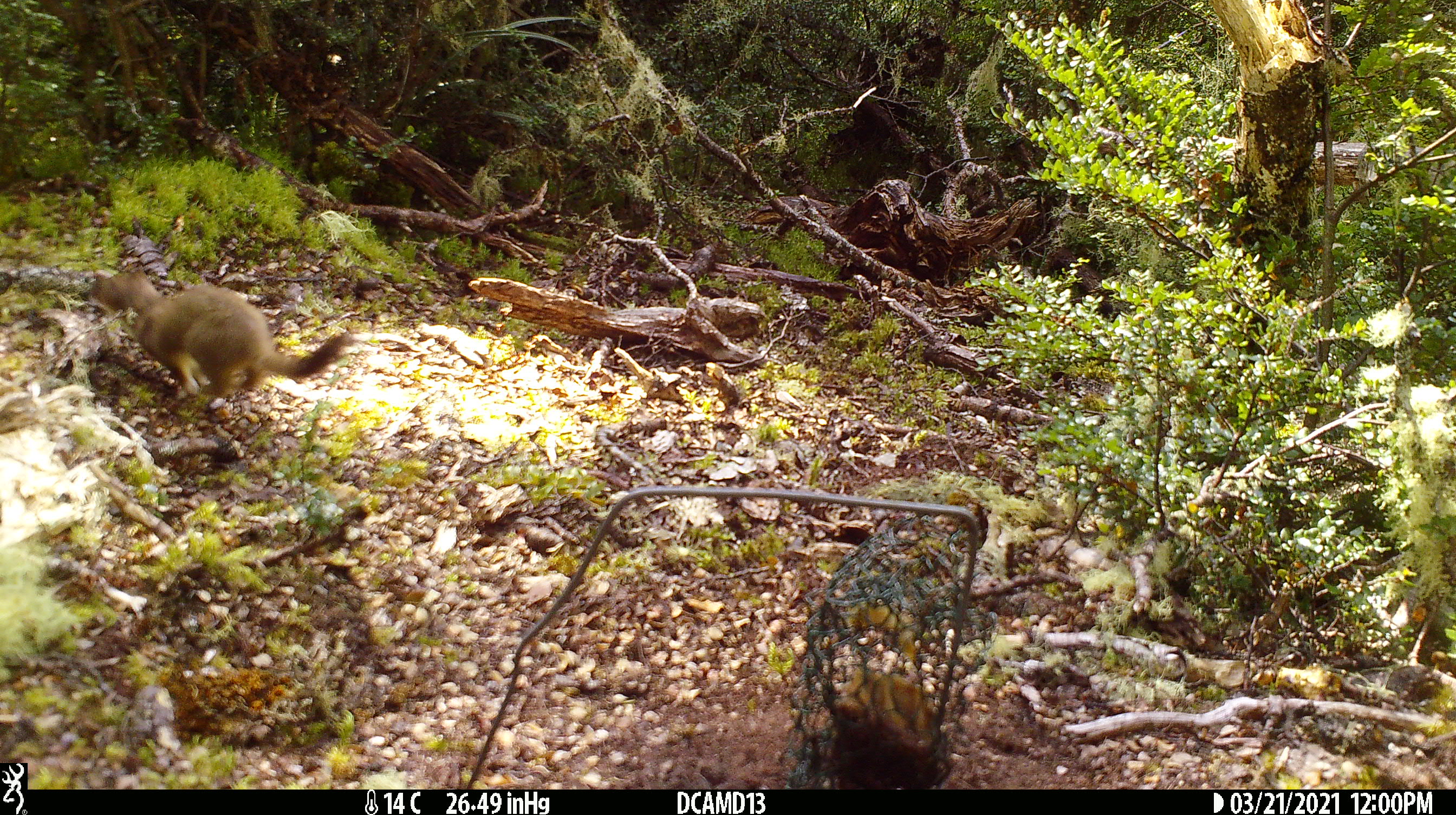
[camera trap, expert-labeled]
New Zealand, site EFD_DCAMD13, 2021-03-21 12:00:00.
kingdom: Animalia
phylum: Chordata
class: Mammalia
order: Carnivora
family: Mustelidae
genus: Mustela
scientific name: Mustela erminea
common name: stoat